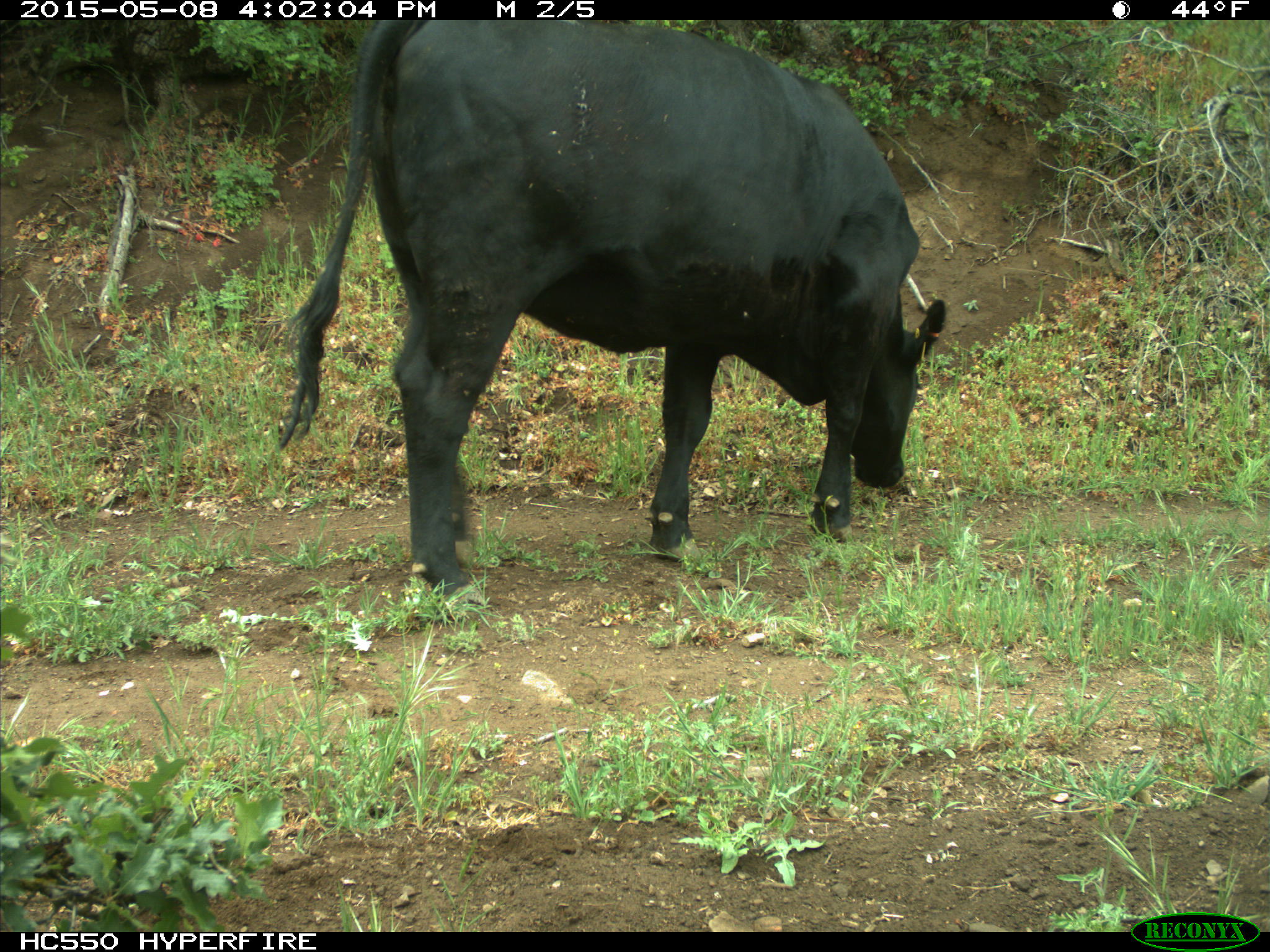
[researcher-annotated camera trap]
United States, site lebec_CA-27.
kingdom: Animalia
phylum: Chordata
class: Mammalia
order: Artiodactyla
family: Bovidae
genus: Bos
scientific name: Bos taurus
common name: domestic cow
Bos taurus (domestic cow).